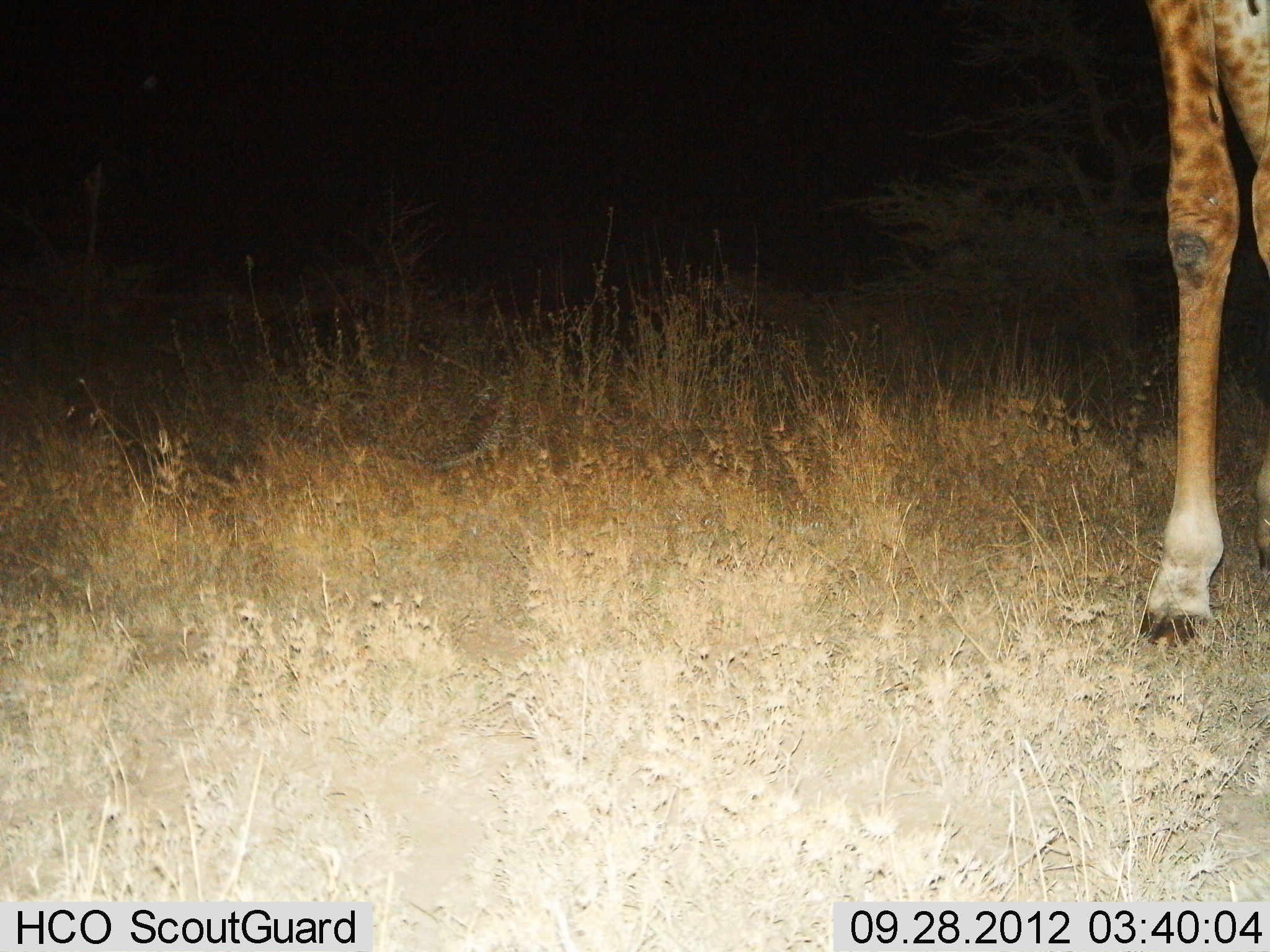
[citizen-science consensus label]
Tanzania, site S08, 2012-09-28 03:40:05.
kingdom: Animalia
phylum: Chordata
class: Mammalia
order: Artiodactyla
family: Giraffidae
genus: Giraffa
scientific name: Giraffa camelopardalis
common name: giraffe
Giraffe (Giraffa camelopardalis), count 1. Behavior (volunteer vote fractions): standing 100%, resting 0%, moving 0%, interacting 0%. Young present (vote fraction): 0%. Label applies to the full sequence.